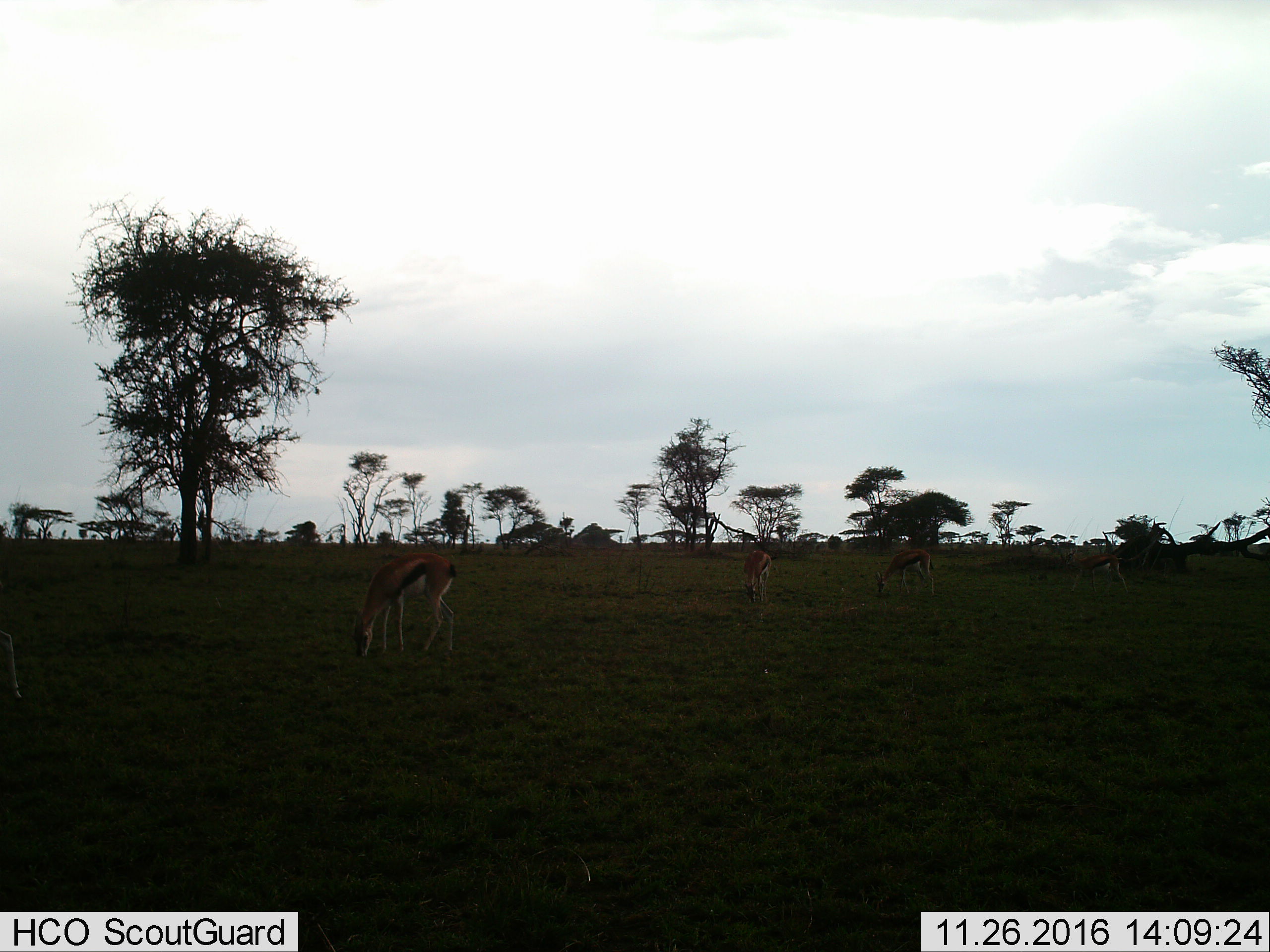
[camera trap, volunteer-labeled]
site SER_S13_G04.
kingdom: Animalia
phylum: Chordata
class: Mammalia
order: Artiodactyla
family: Bovidae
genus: Eudorcas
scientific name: Eudorcas thomsonii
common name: thomson's gazelle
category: gazellethomsons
Gazellethomsons (thomson's gazelle) (Eudorcas thomsonii), count 4. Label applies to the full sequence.